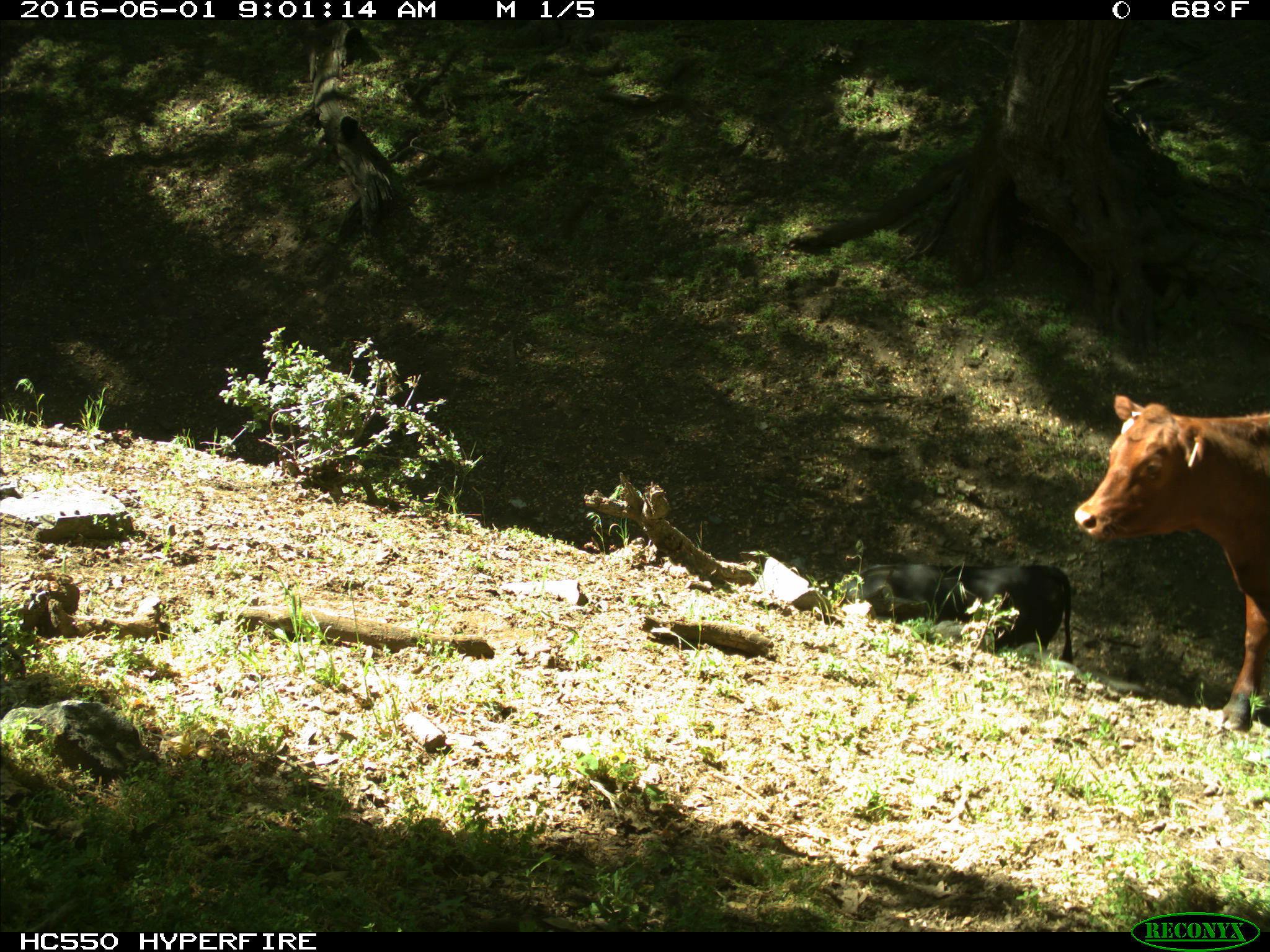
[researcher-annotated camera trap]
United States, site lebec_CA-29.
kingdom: Animalia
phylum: Chordata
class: Mammalia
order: Artiodactyla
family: Bovidae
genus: Bos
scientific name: Bos taurus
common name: domestic cow